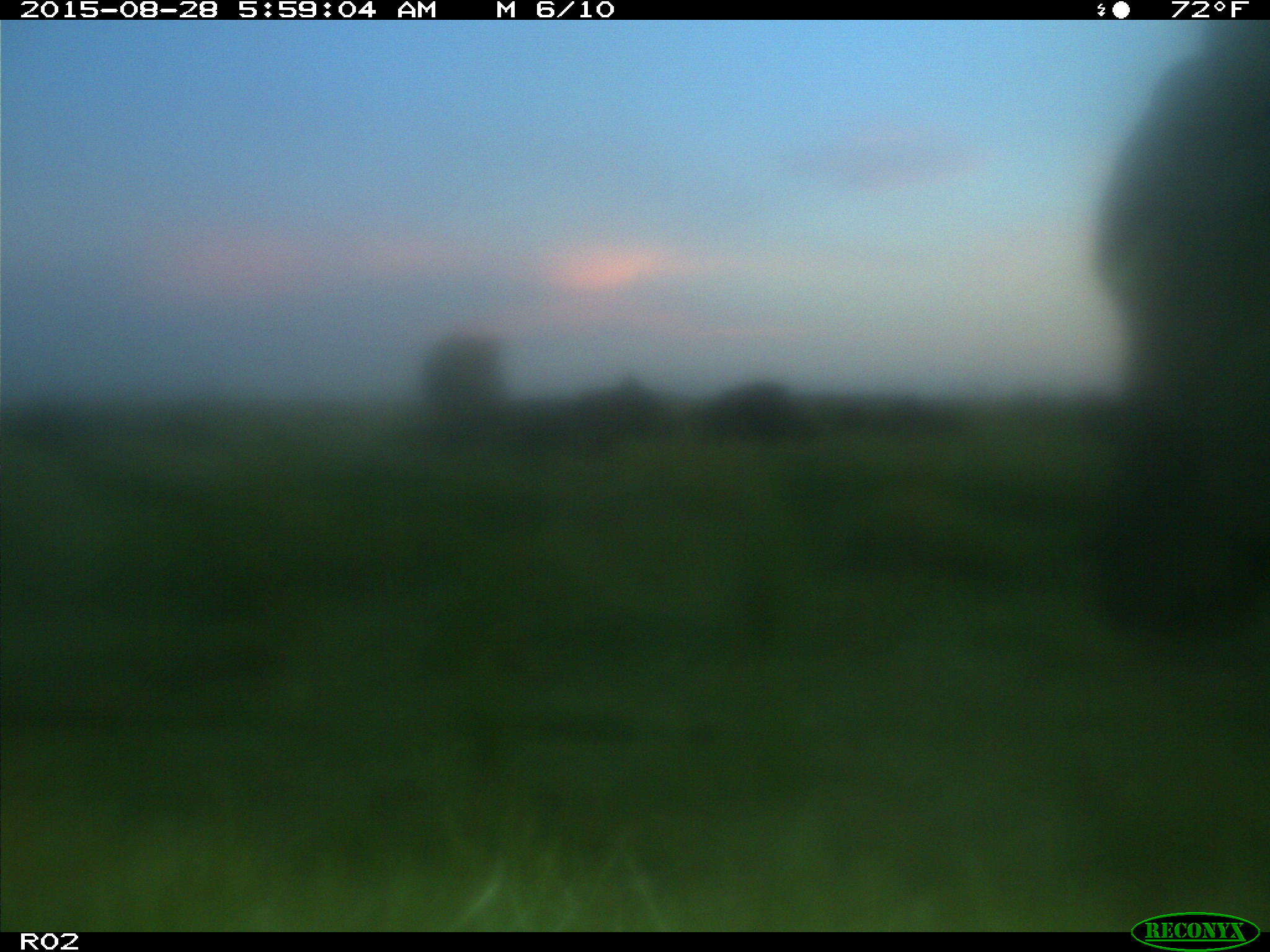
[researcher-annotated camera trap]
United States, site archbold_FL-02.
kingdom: Animalia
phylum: Chordata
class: Mammalia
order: Artiodactyla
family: Bovidae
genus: Bos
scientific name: Bos taurus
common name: domestic cow